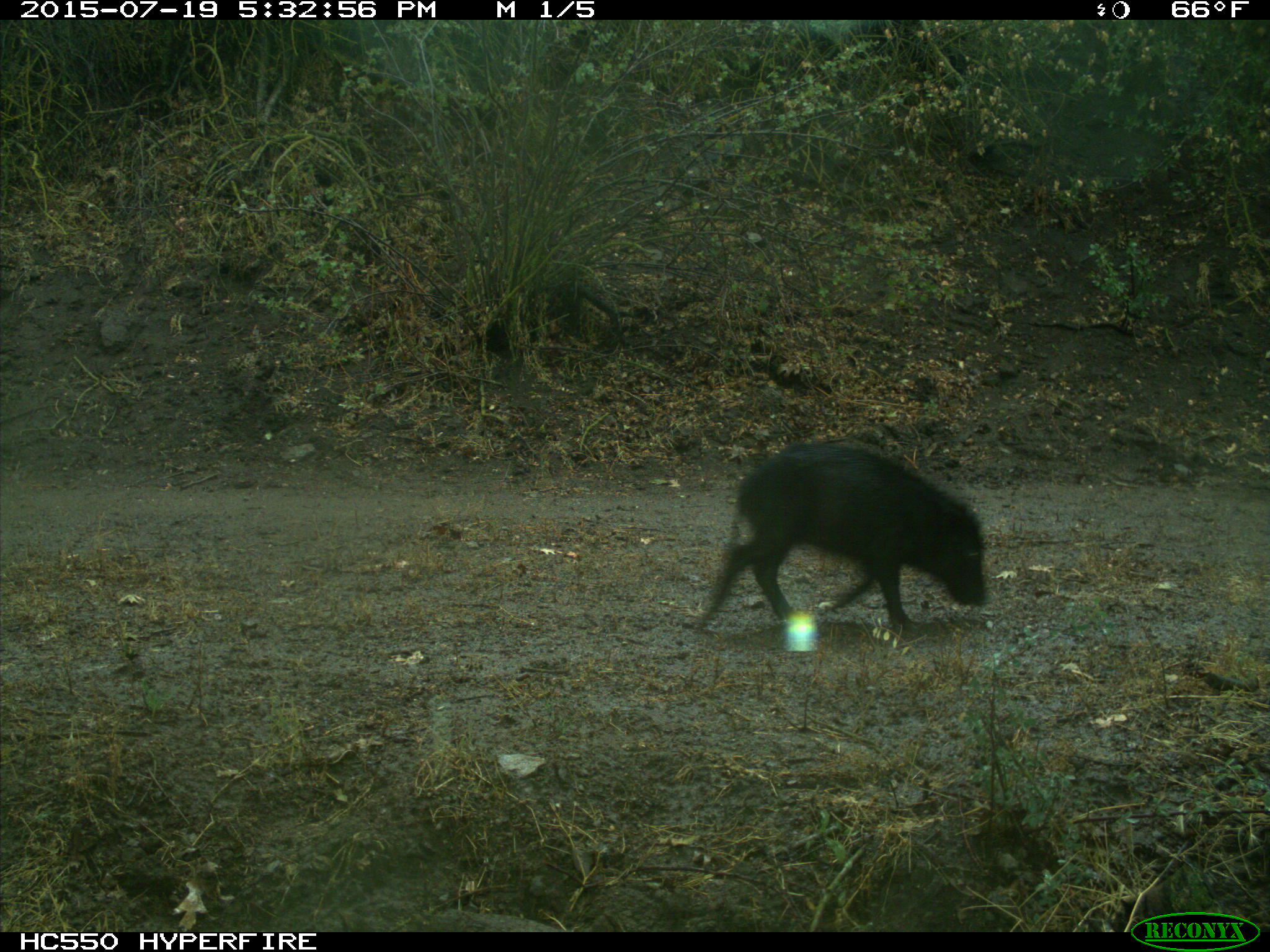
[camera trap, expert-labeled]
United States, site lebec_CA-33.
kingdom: Animalia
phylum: Chordata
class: Mammalia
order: Artiodactyla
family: Suidae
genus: Sus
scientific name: Sus scrofa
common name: wild boar